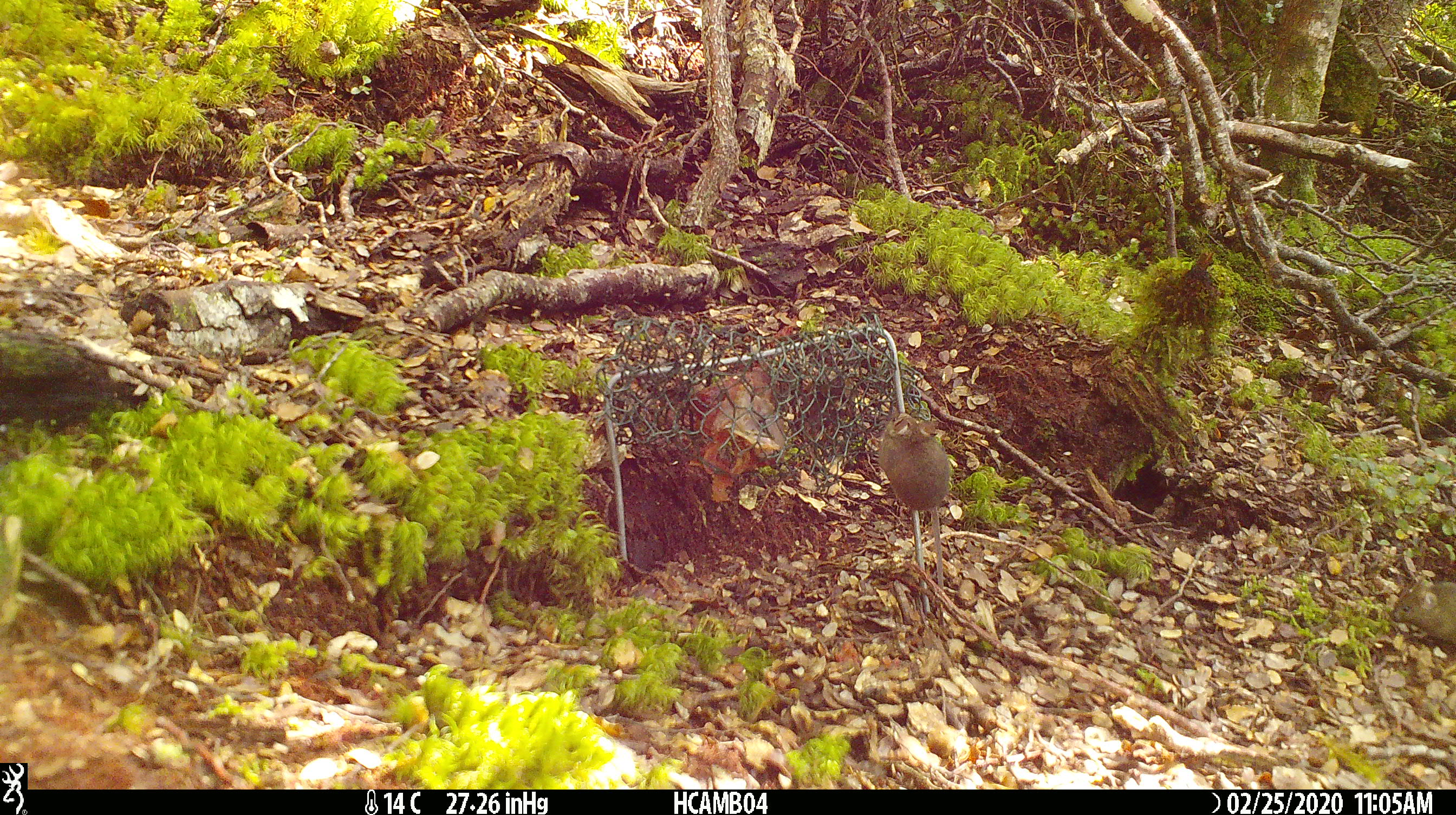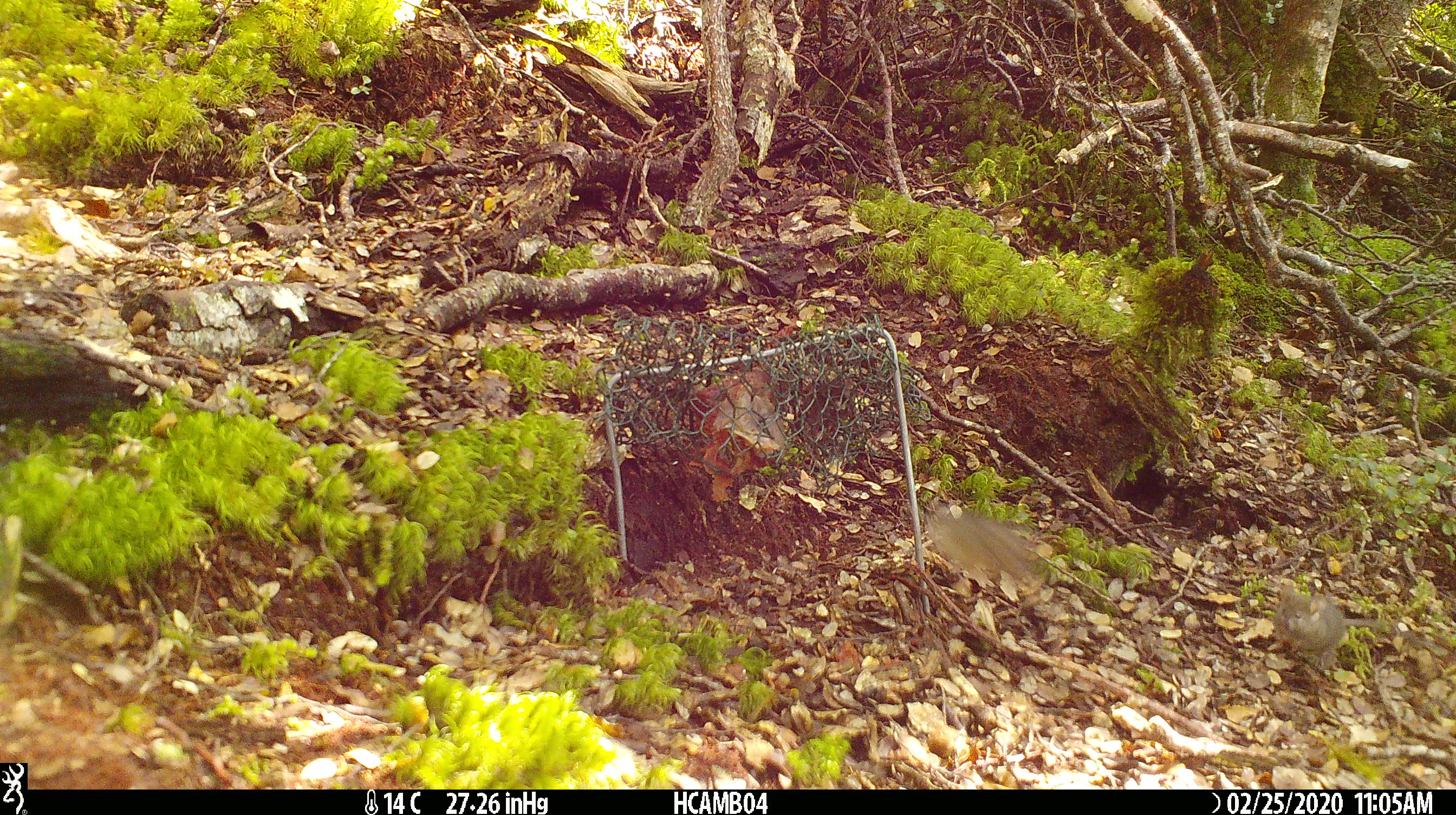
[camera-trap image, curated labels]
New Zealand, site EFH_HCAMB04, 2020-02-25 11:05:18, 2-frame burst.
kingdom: Animalia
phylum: Chordata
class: Mammalia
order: Rodentia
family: Muridae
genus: Mus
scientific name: Mus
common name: mouse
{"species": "mouse (Mus)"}